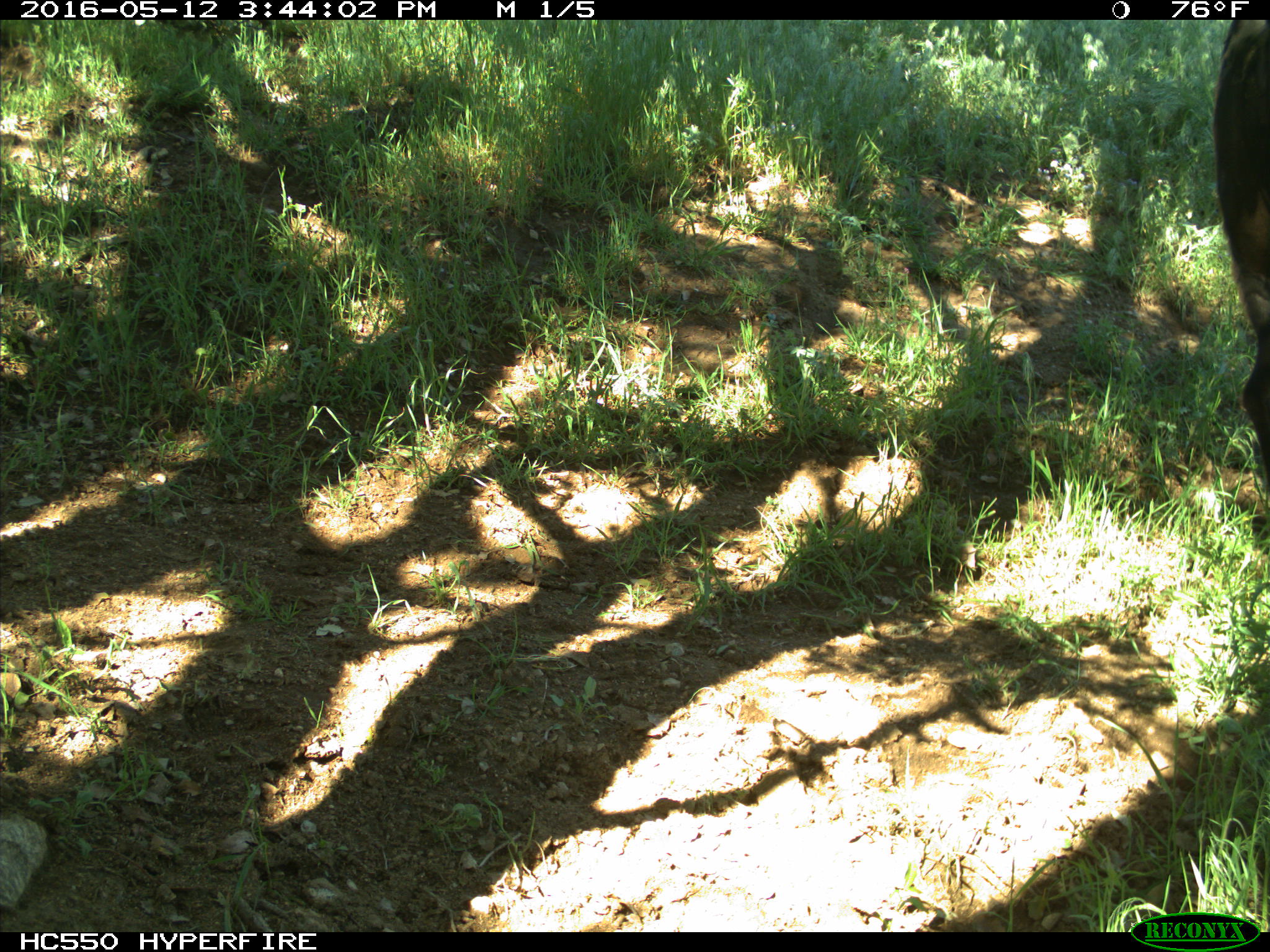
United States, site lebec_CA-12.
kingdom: Animalia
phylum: Chordata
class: Mammalia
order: Artiodactyla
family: Bovidae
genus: Bos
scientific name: Bos taurus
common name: domestic cow